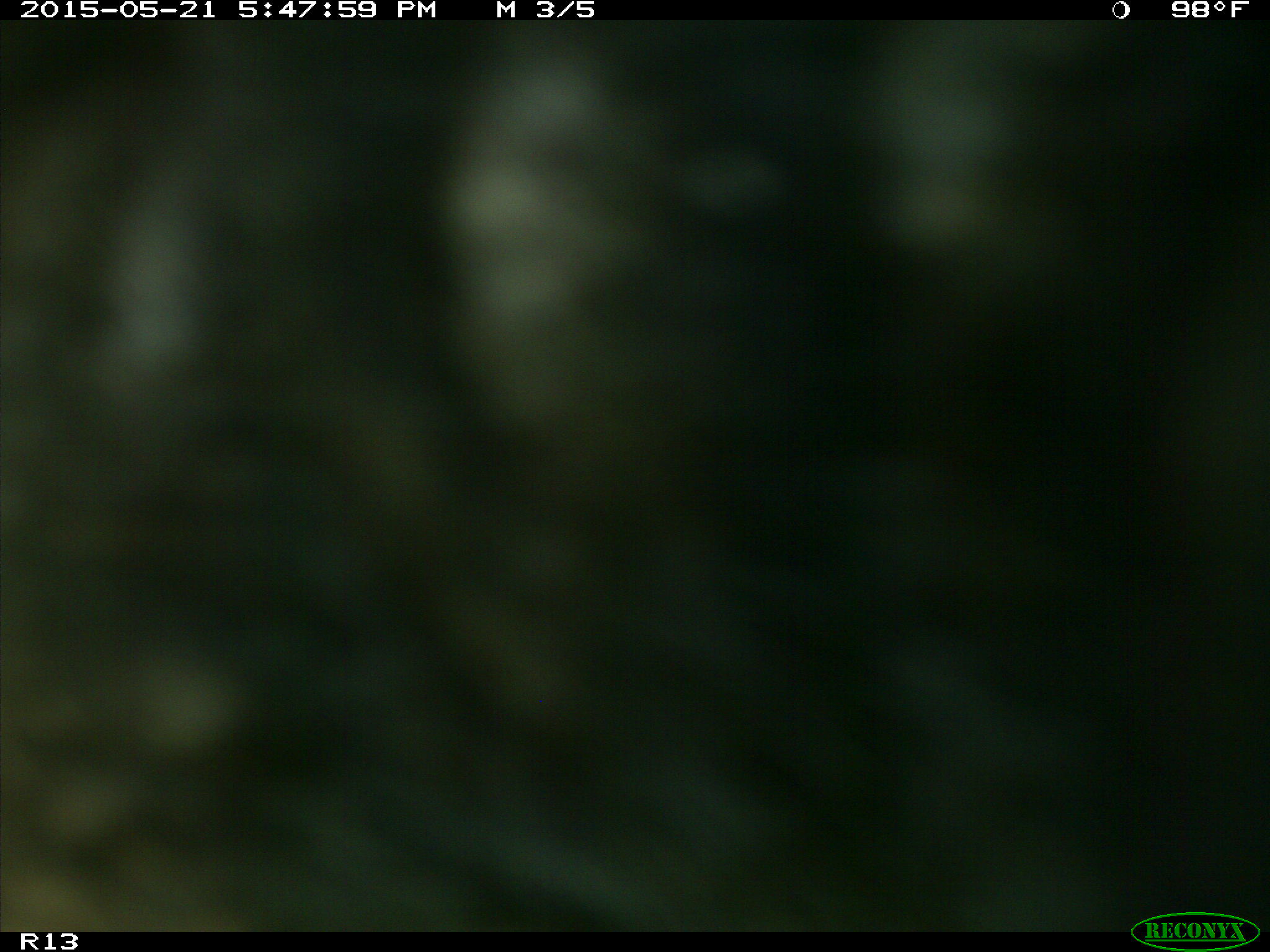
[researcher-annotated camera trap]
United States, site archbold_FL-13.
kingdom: Animalia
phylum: Chordata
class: Mammalia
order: Artiodactyla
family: Bovidae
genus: Bos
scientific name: Bos taurus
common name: domestic cow